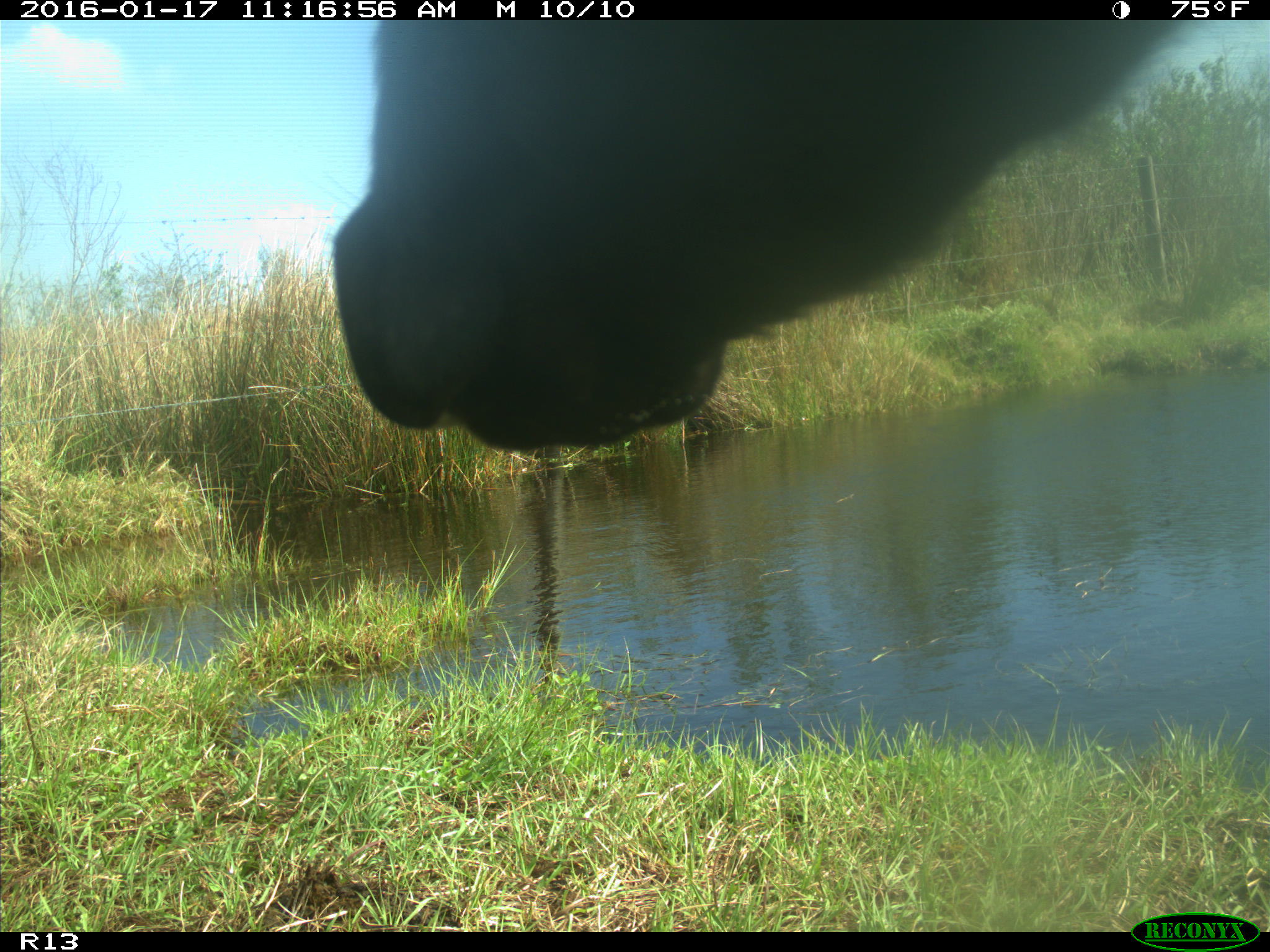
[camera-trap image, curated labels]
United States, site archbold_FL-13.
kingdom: Animalia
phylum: Chordata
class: Mammalia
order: Artiodactyla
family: Bovidae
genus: Bos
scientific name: Bos taurus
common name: domestic cow